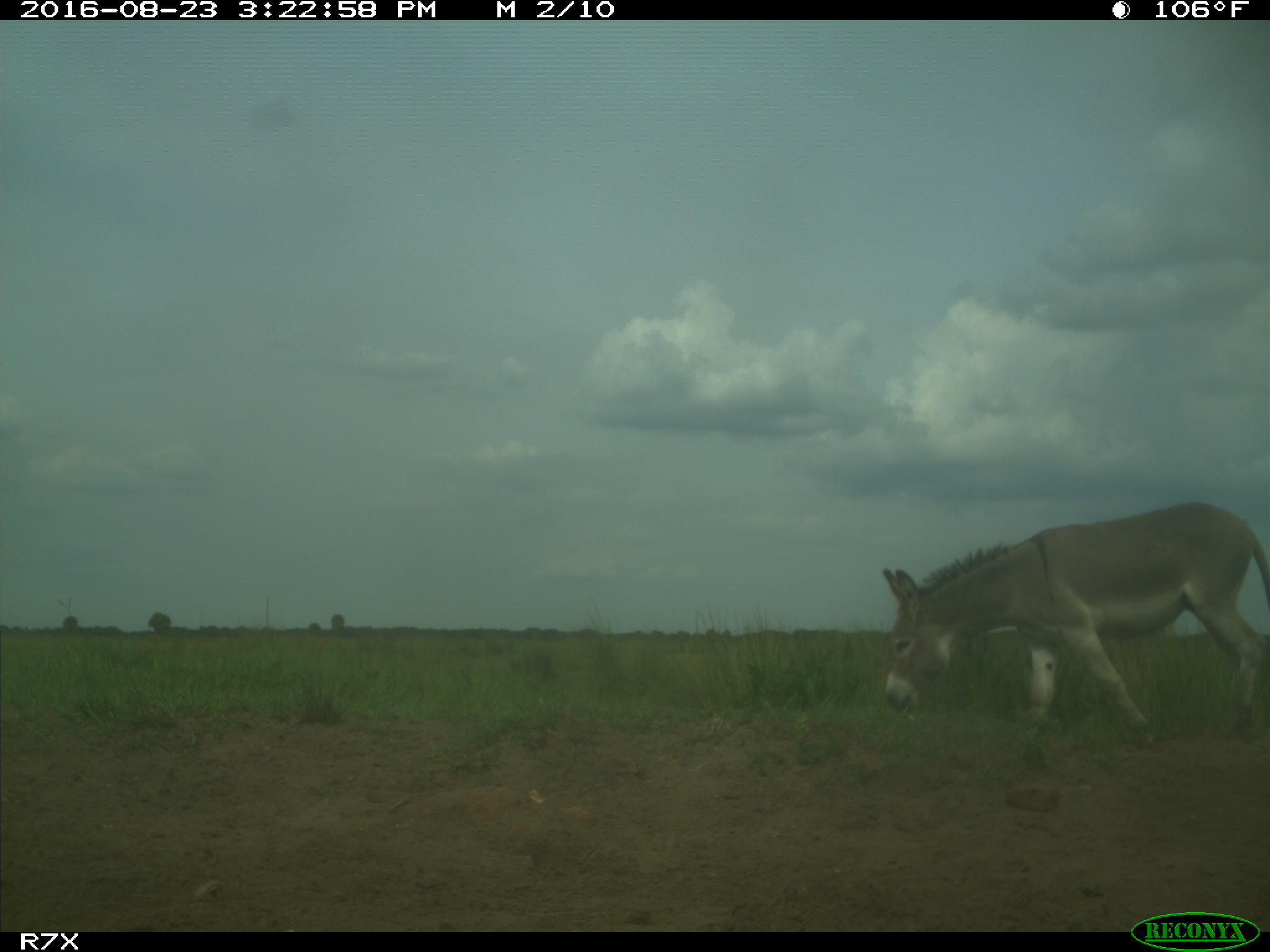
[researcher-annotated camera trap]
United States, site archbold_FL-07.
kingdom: Animalia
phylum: Chordata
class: Mammalia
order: Perissodactyla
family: Equidae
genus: Equus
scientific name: Equus africanus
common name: african wild ass